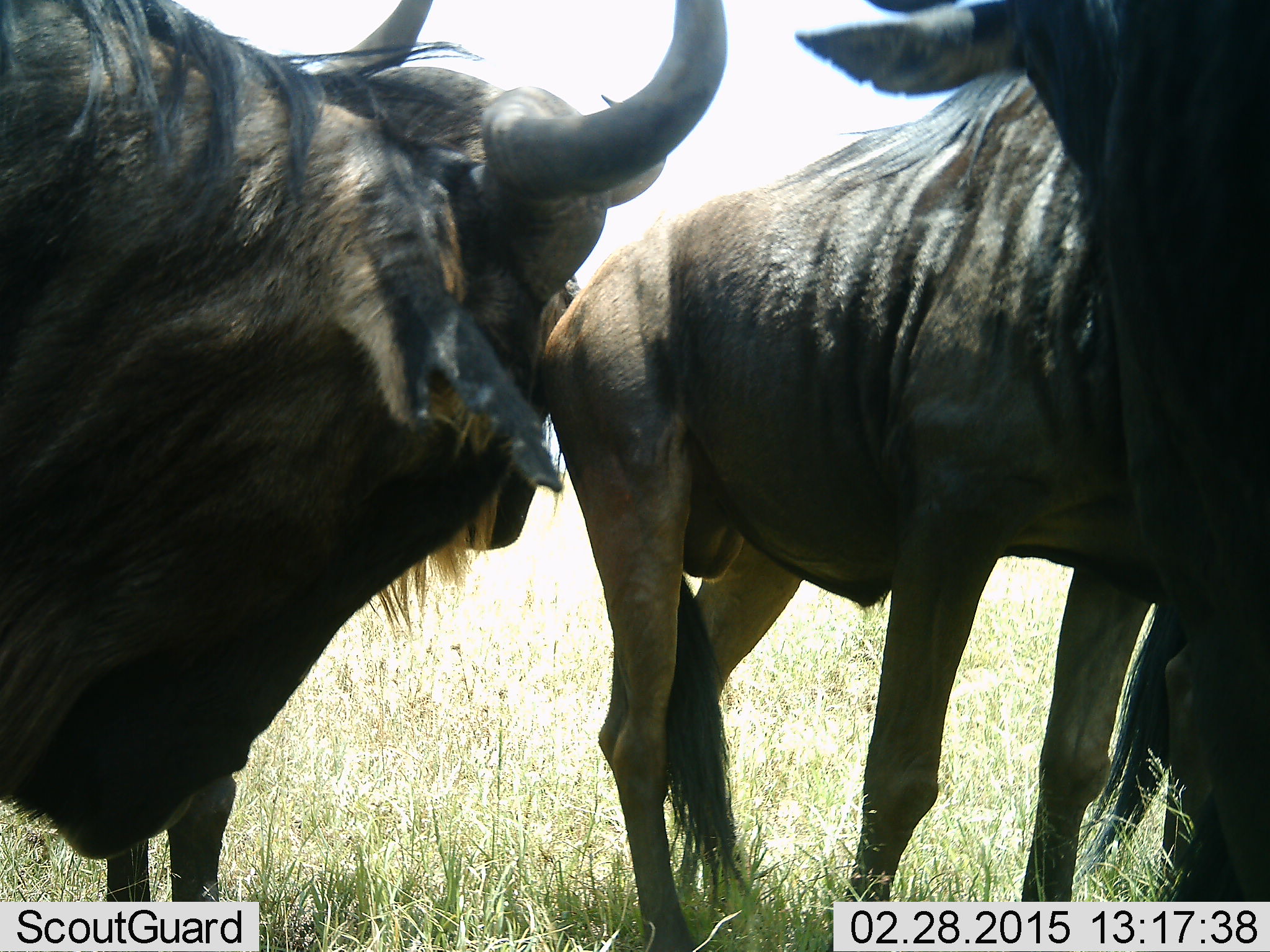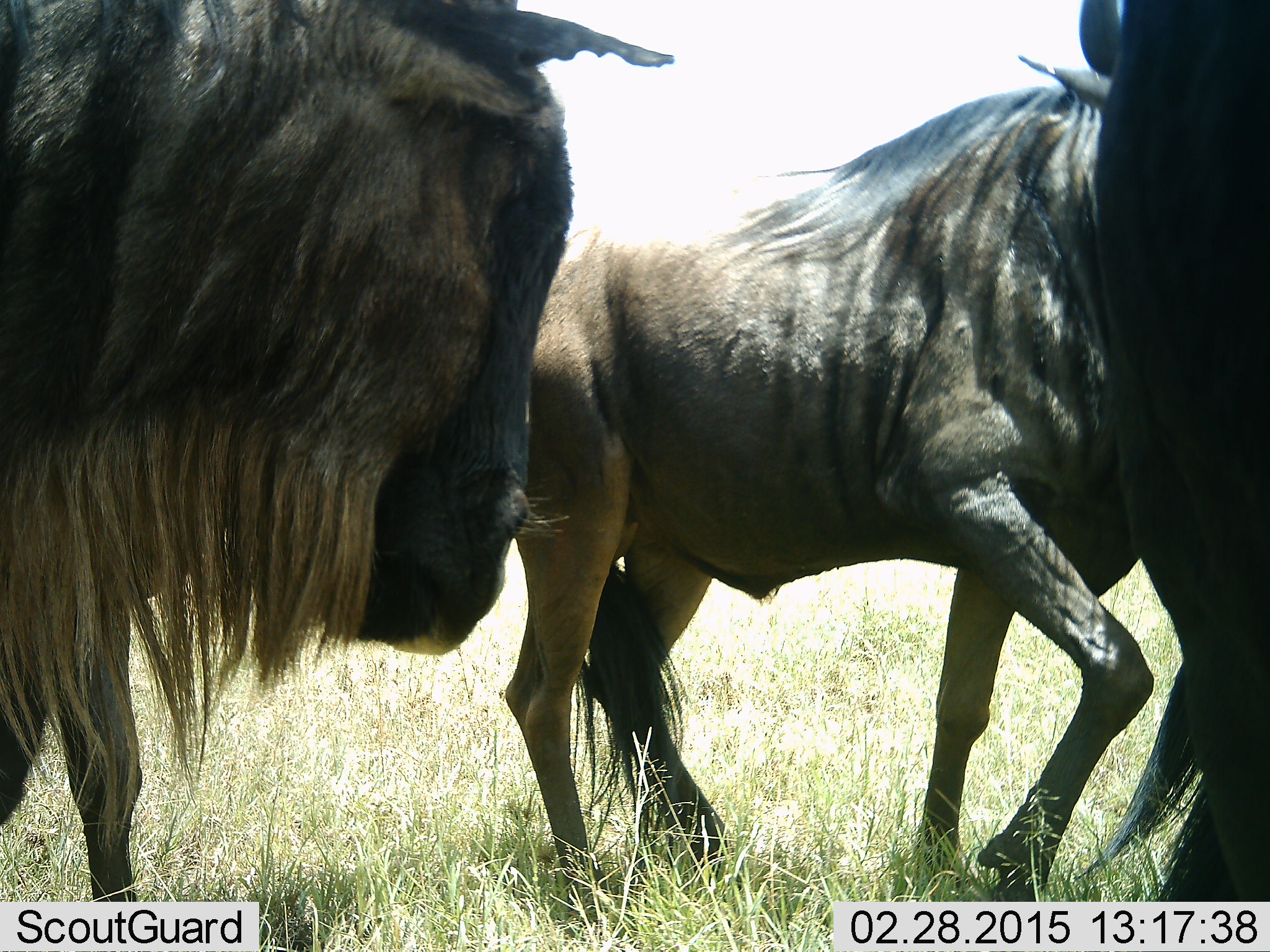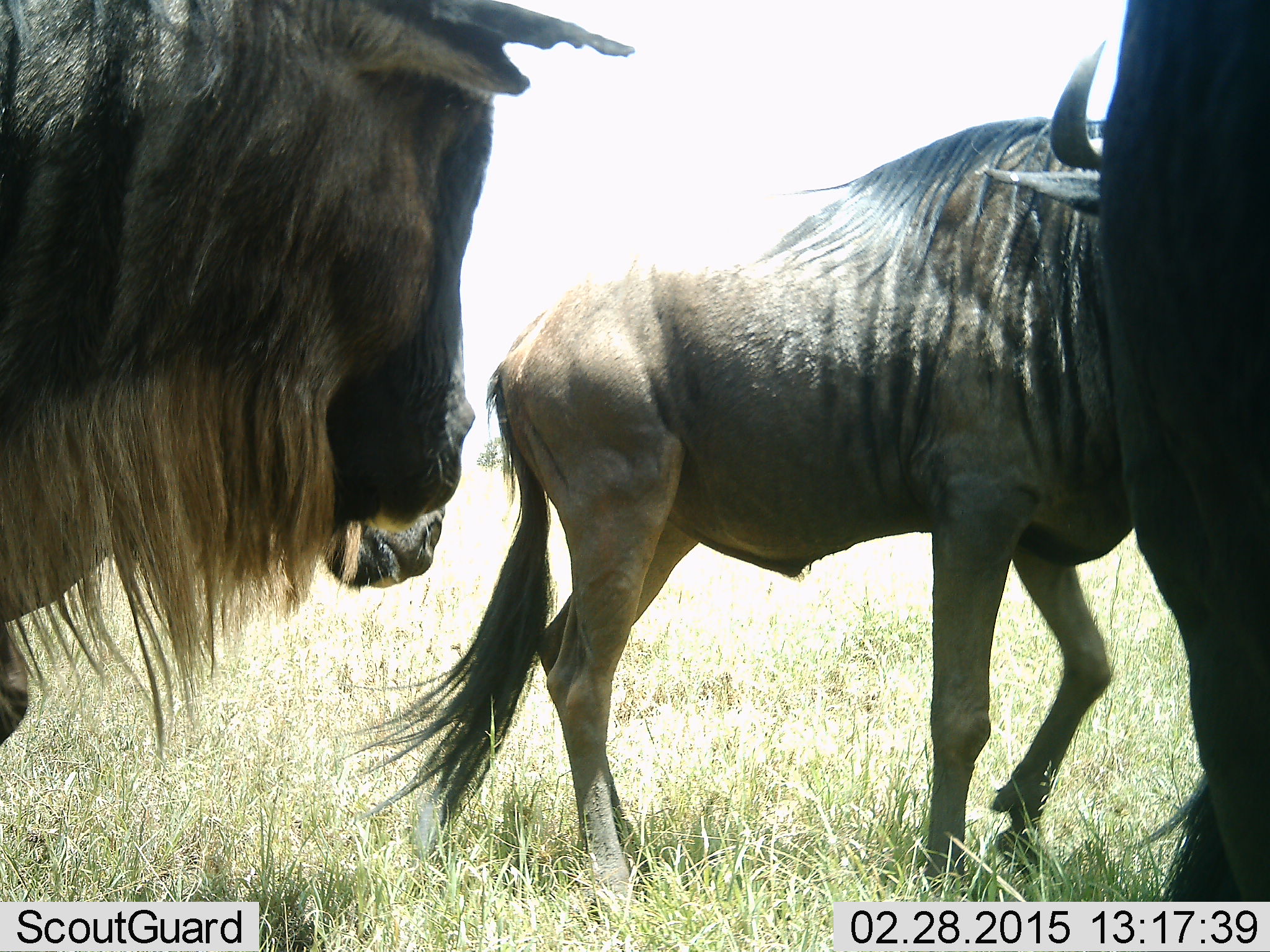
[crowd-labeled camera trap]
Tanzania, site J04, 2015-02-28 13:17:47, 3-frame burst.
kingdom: Animalia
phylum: Chordata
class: Mammalia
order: Artiodactyla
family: Bovidae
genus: Connochaetes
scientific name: Connochaetes taurinus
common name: blue wildebeest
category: wildebeest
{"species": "wildebeest (blue wildebeest) (Connochaetes taurinus)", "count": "3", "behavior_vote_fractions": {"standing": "60%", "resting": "0%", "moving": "20%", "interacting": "30%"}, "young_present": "0%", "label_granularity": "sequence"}